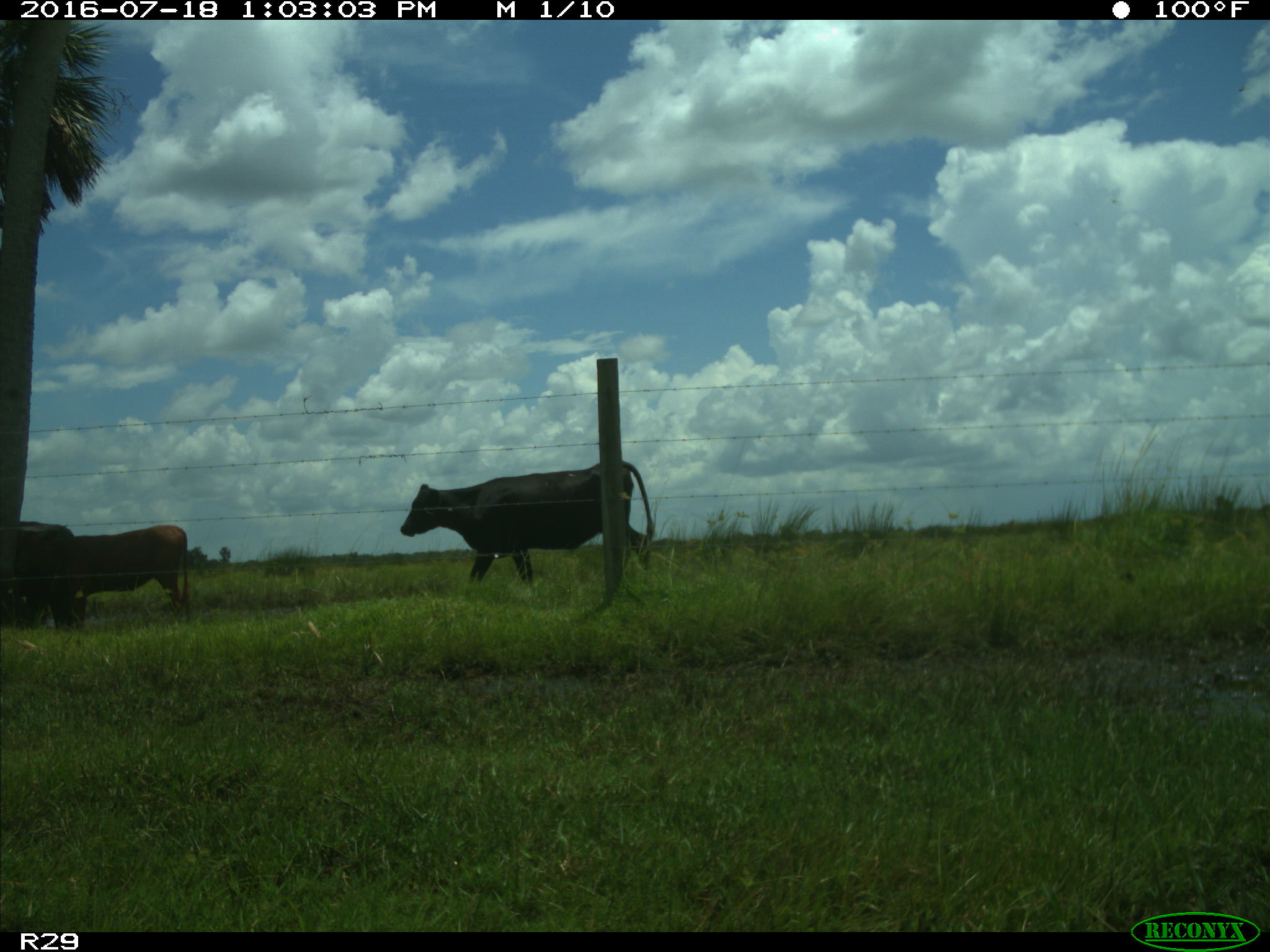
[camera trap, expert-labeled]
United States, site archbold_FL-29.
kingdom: Animalia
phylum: Chordata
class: Mammalia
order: Artiodactyla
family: Bovidae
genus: Bos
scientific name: Bos taurus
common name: domestic cow